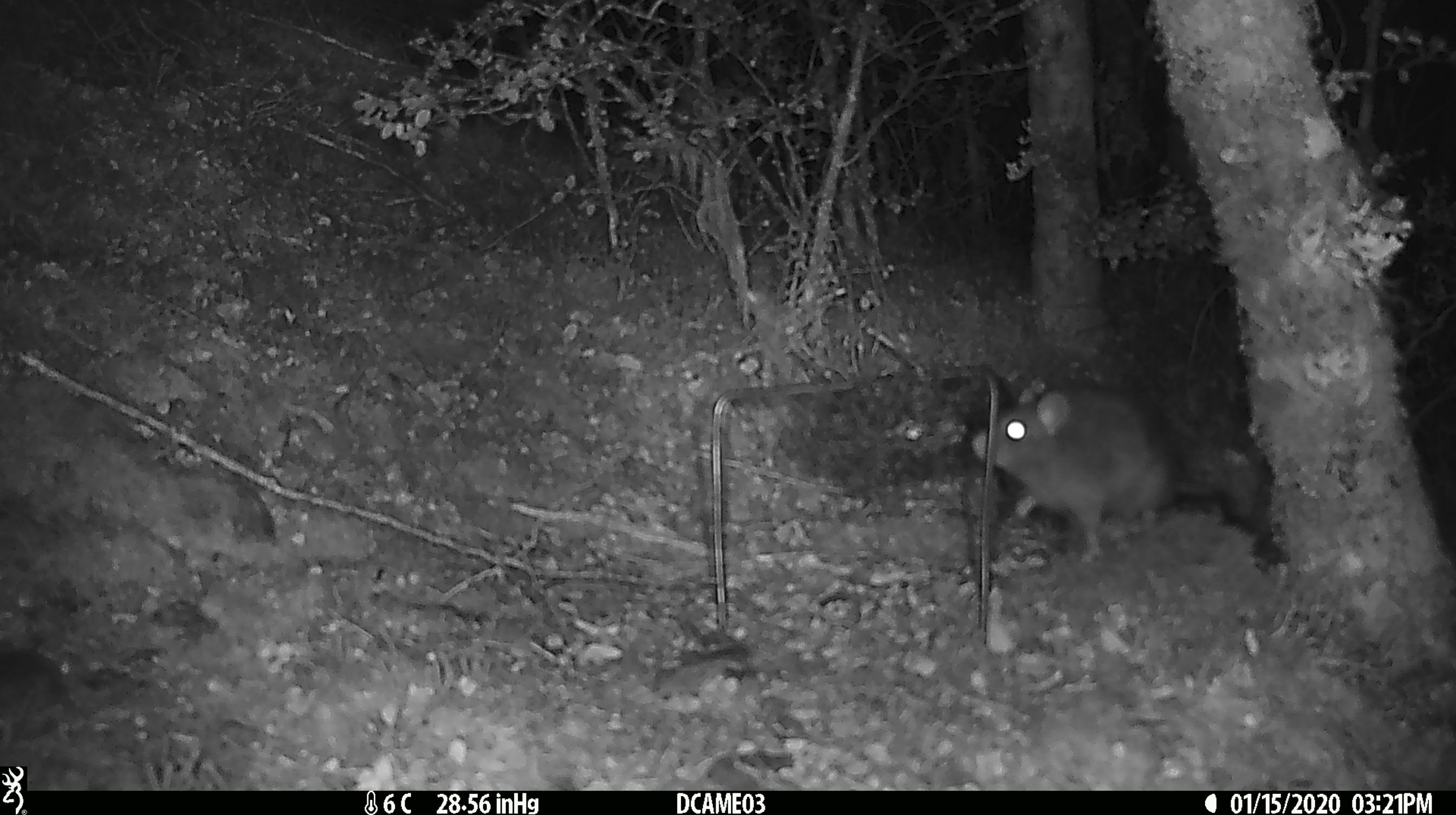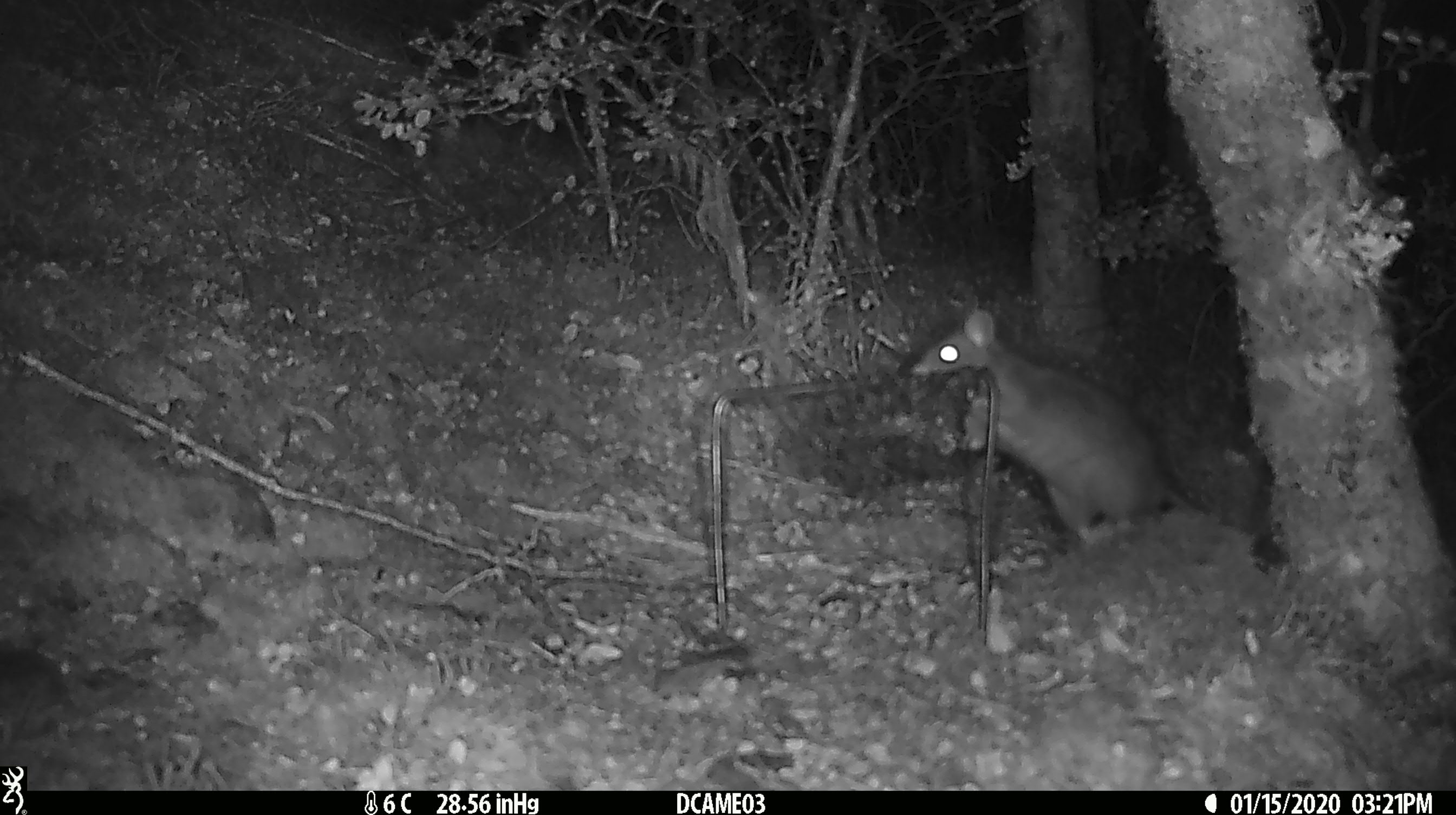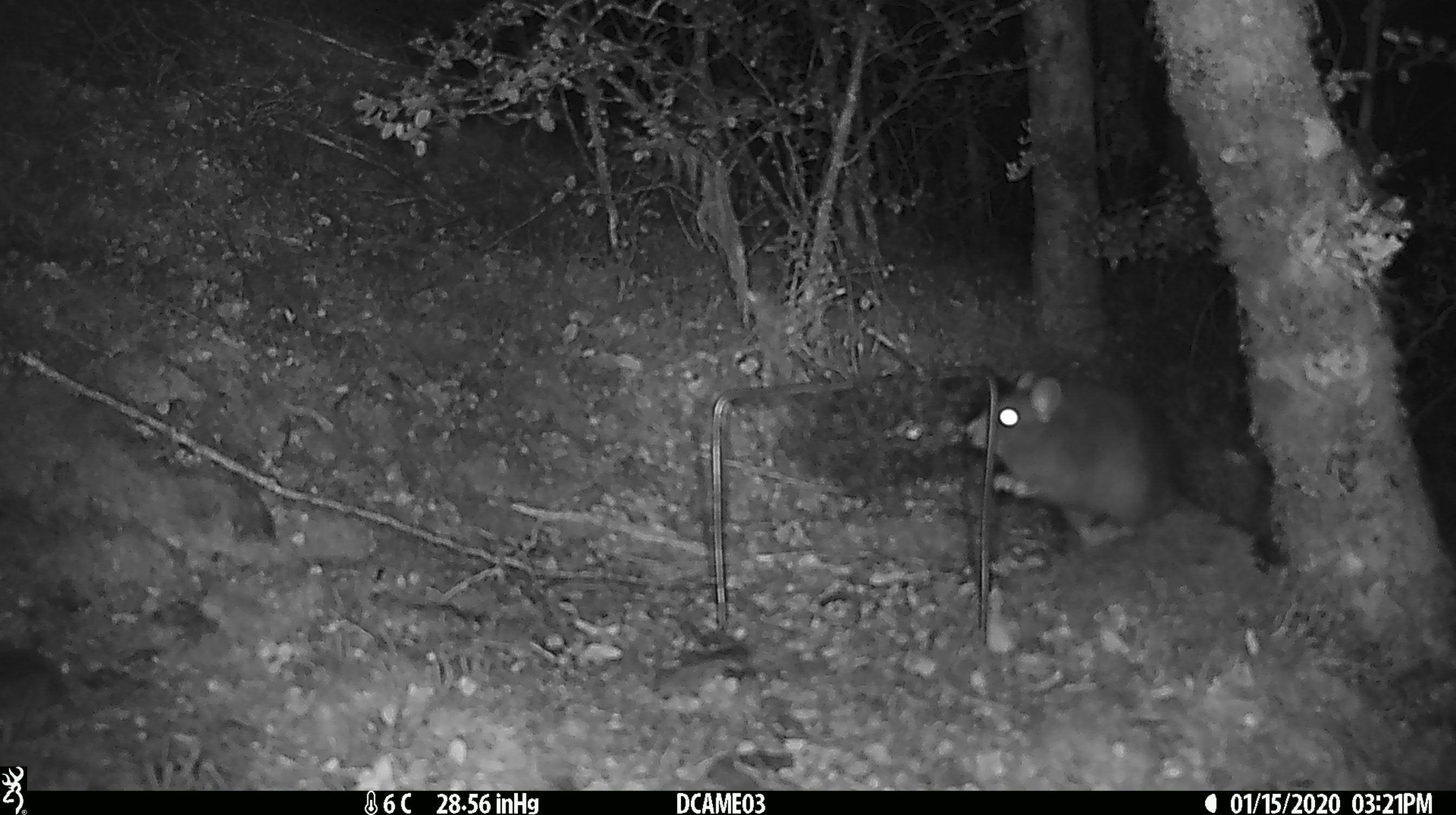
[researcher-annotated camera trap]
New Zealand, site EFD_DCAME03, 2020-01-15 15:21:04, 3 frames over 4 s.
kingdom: Animalia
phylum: Chordata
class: Mammalia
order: Rodentia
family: Muridae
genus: Rattus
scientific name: Rattus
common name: rat